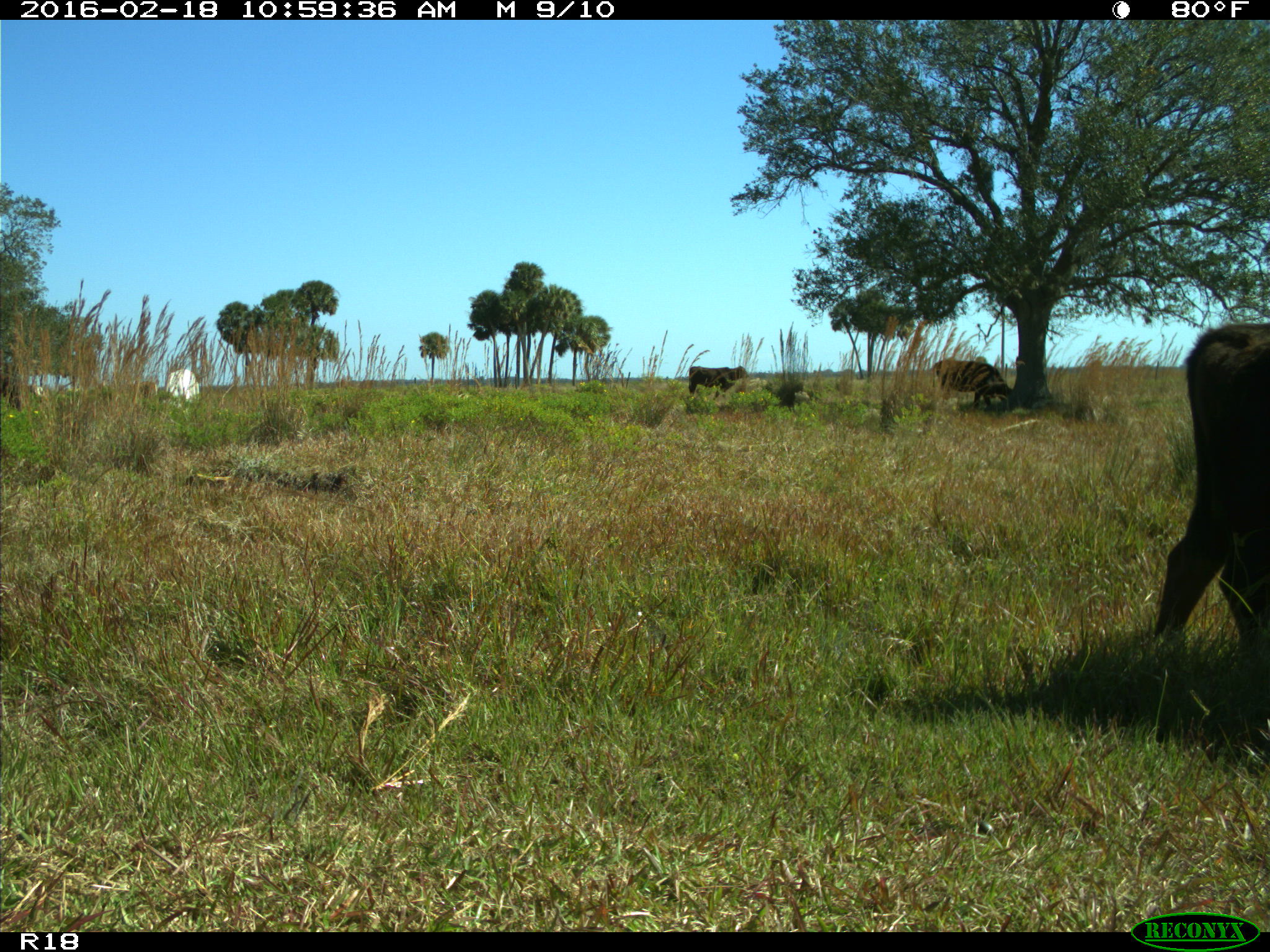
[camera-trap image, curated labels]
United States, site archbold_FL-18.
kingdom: Animalia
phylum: Chordata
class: Mammalia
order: Artiodactyla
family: Bovidae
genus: Bos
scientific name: Bos taurus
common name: domestic cow